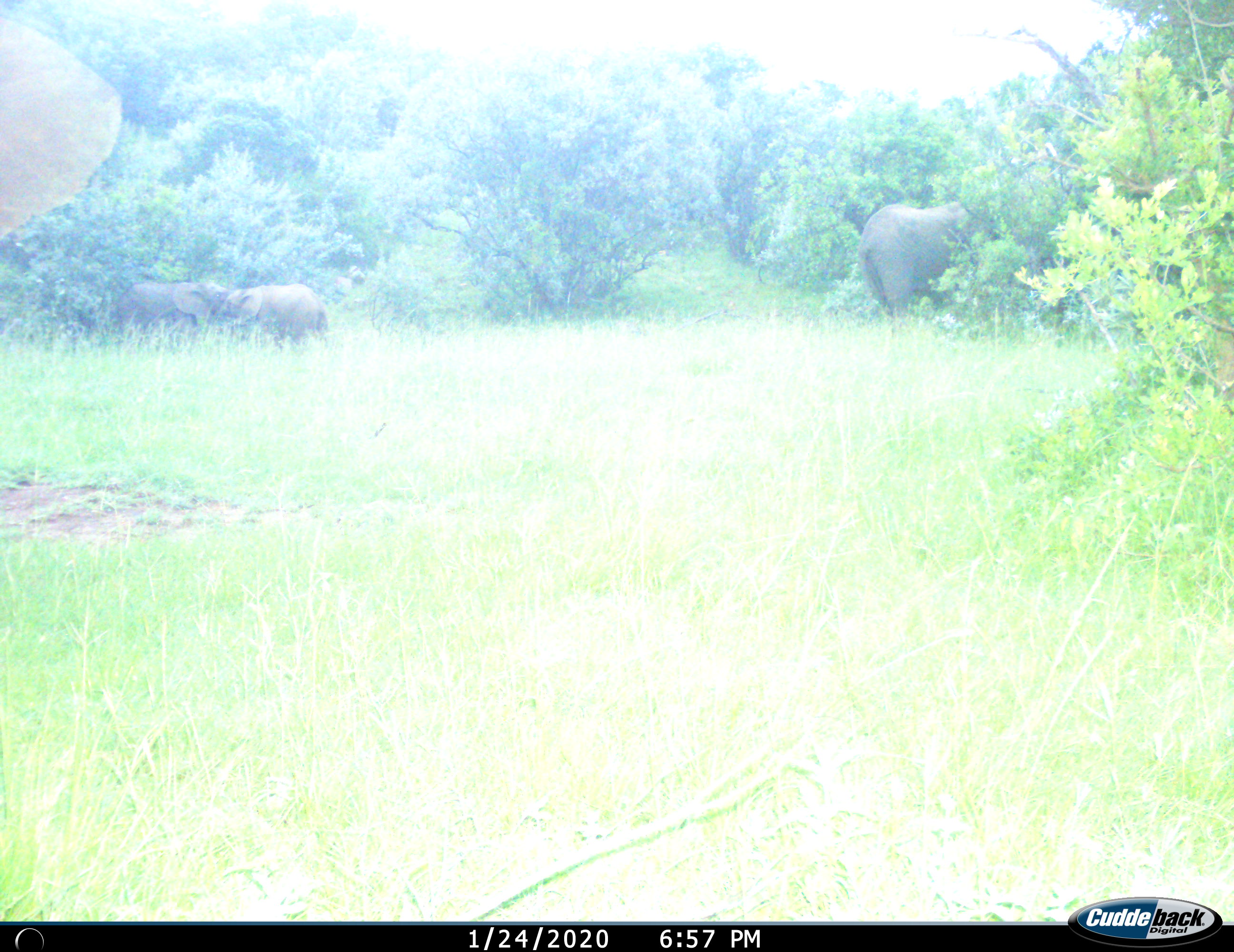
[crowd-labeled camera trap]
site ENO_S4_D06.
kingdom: Animalia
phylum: Chordata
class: Mammalia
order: Proboscidea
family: Elephantidae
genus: Loxodonta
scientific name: Loxodonta africana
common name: african bush elephant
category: elephant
Elephant (african bush elephant) (Loxodonta africana), count 3. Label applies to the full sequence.